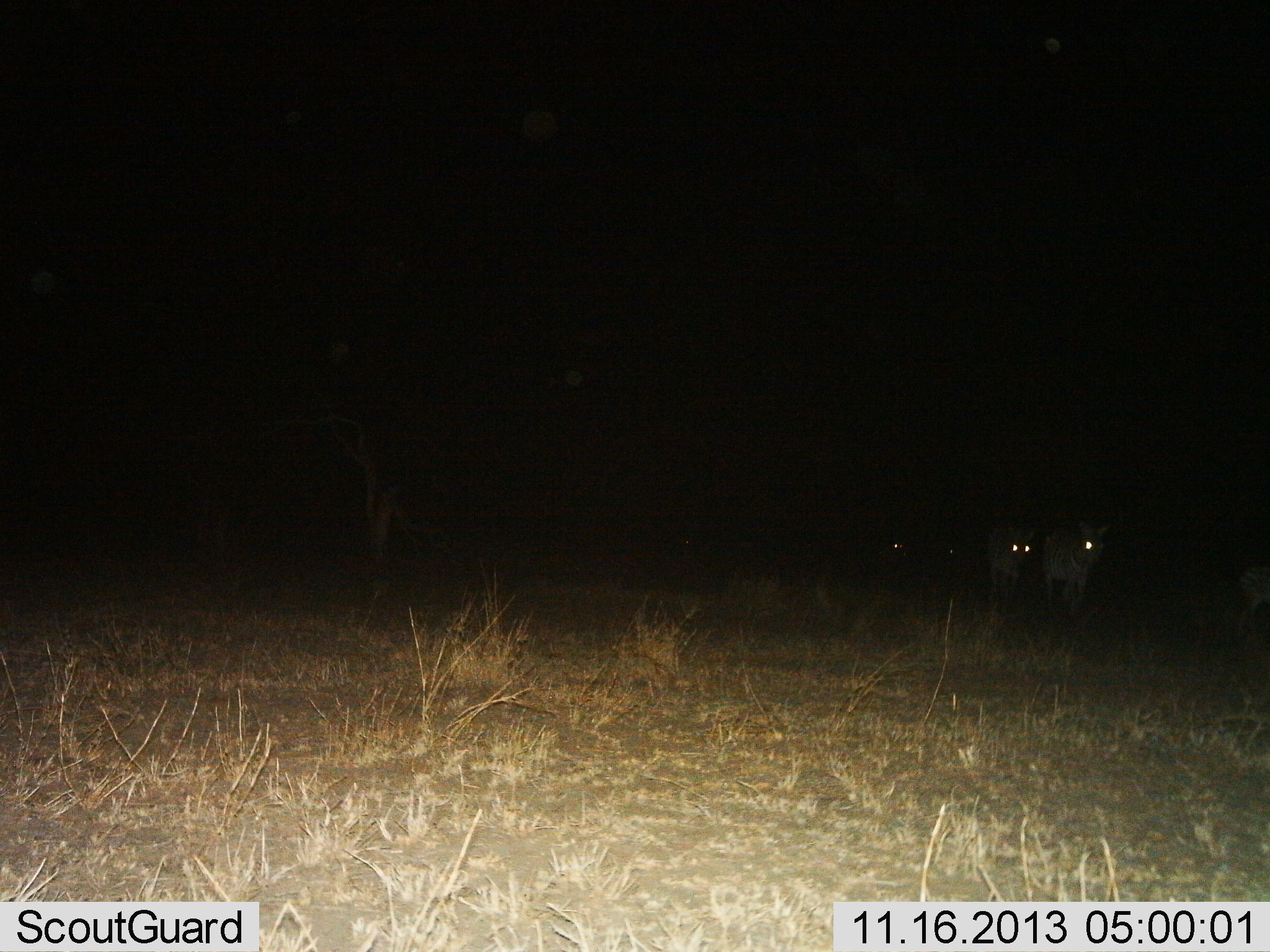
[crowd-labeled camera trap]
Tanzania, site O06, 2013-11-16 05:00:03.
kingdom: Animalia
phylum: Chordata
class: Mammalia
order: Perissodactyla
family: Equidae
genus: Equus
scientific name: Equus quagga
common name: plains zebra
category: zebra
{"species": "zebra (plains zebra) (Equus quagga)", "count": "4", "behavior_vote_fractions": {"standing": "33%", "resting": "0%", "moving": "67%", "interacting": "0%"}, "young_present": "0%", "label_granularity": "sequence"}